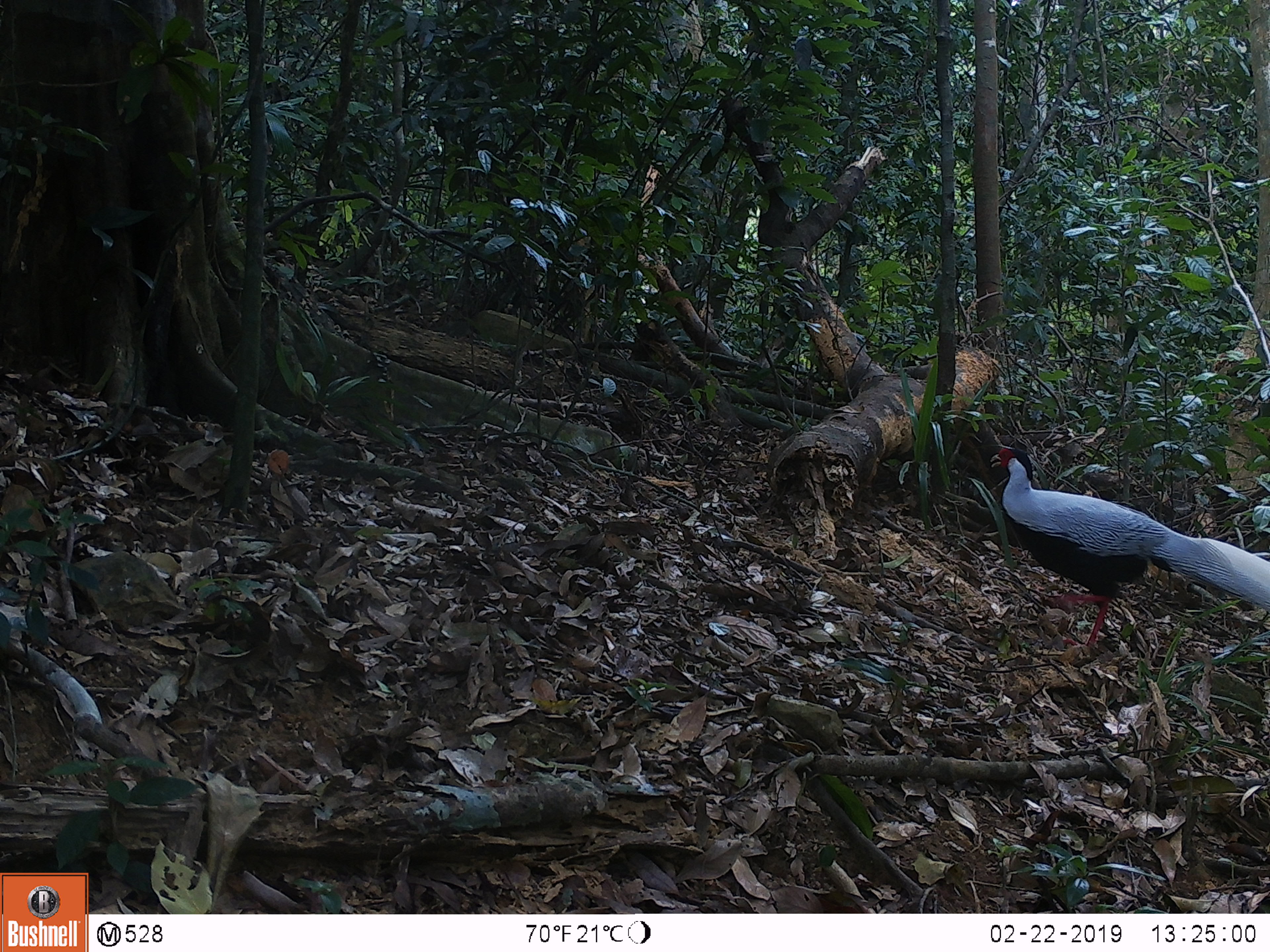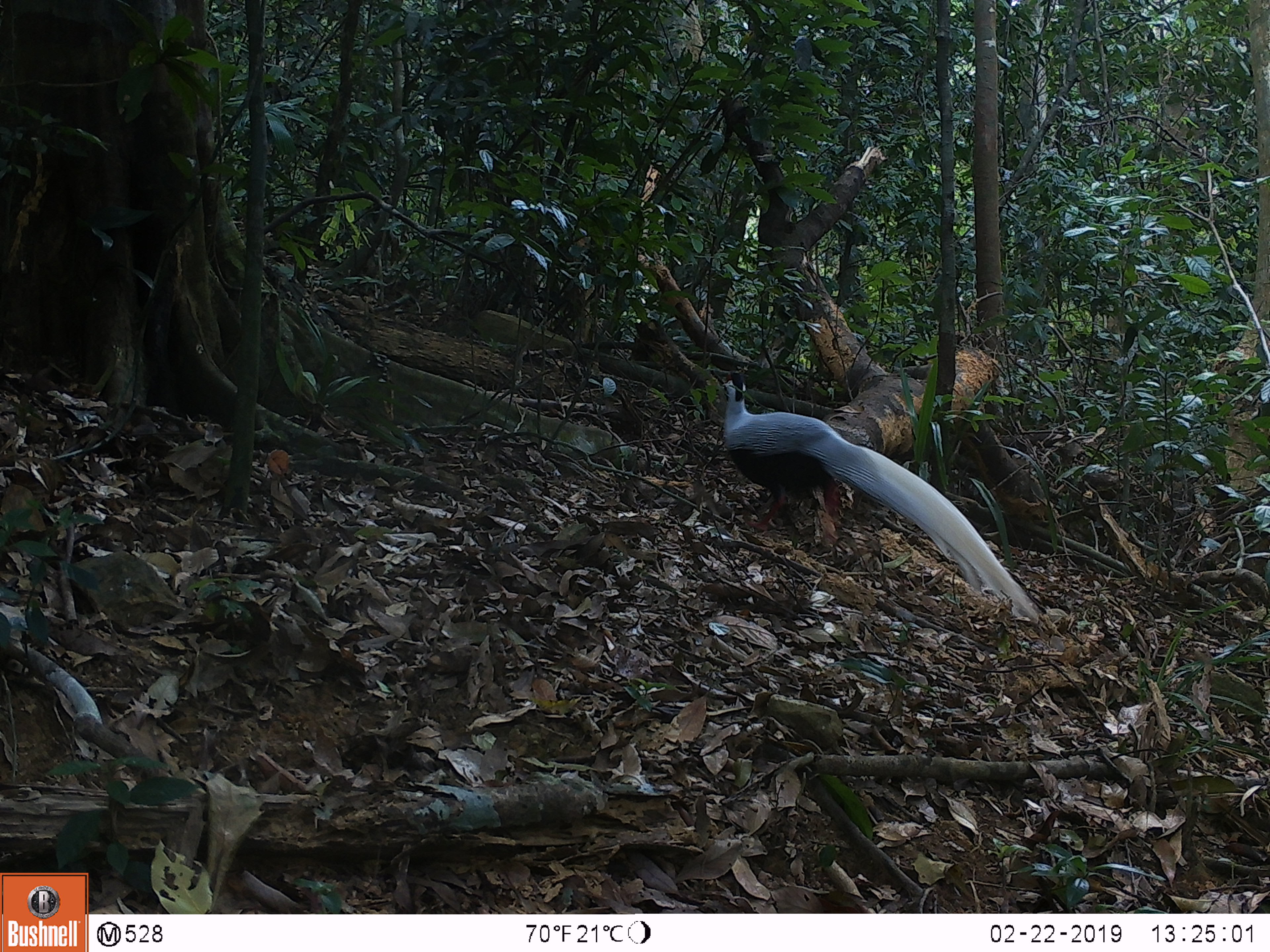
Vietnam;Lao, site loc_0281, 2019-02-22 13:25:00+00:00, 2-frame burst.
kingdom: Animalia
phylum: Chordata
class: Aves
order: Galliformes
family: Phasianidae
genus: Lophura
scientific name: Lophura nycthemera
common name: silver pheasant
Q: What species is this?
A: Silver pheasant (Lophura nycthemera).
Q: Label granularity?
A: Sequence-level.